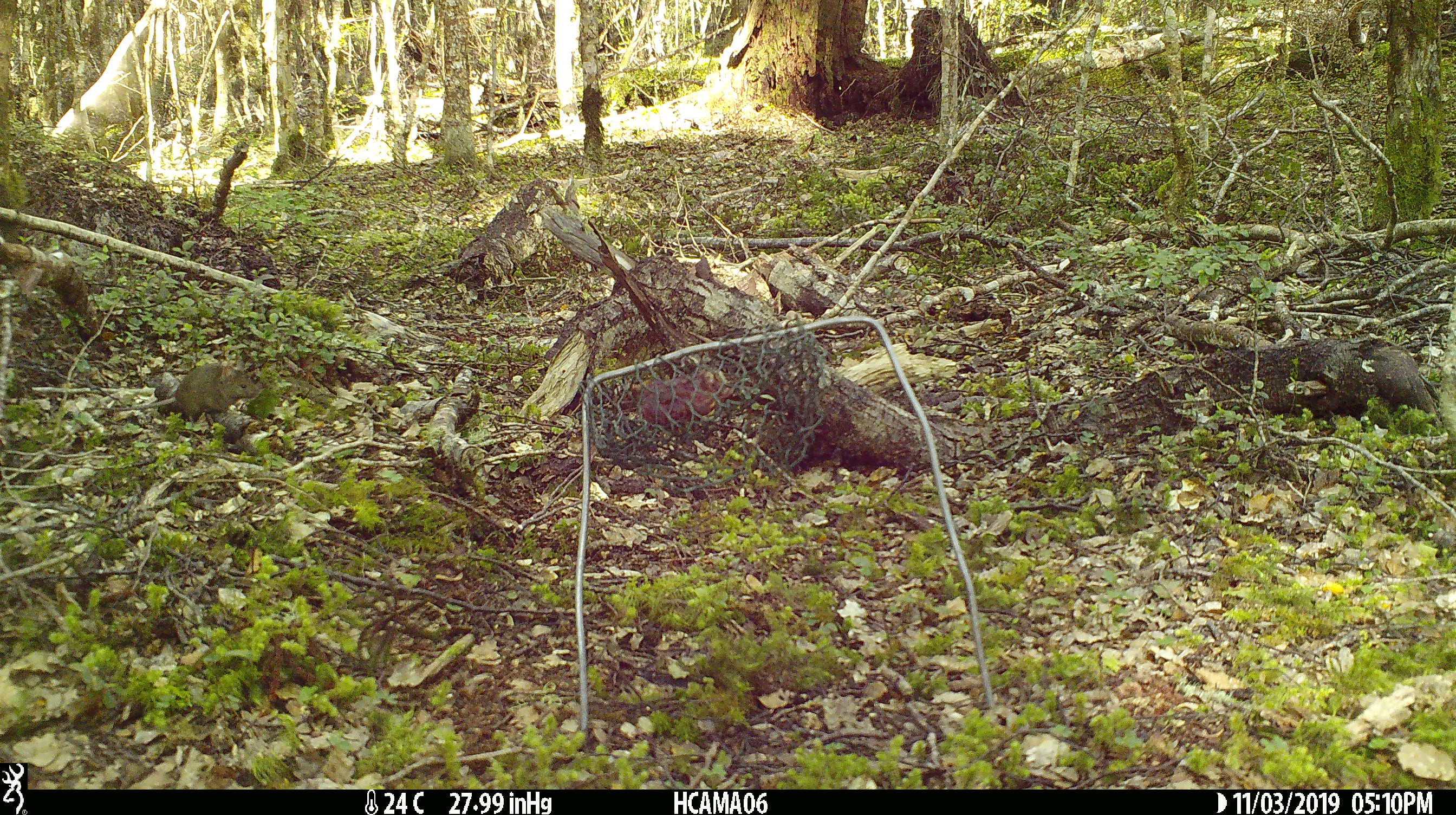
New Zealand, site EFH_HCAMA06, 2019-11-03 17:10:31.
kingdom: Animalia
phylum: Chordata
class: Mammalia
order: Rodentia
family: Muridae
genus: Mus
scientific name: Mus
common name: mouse